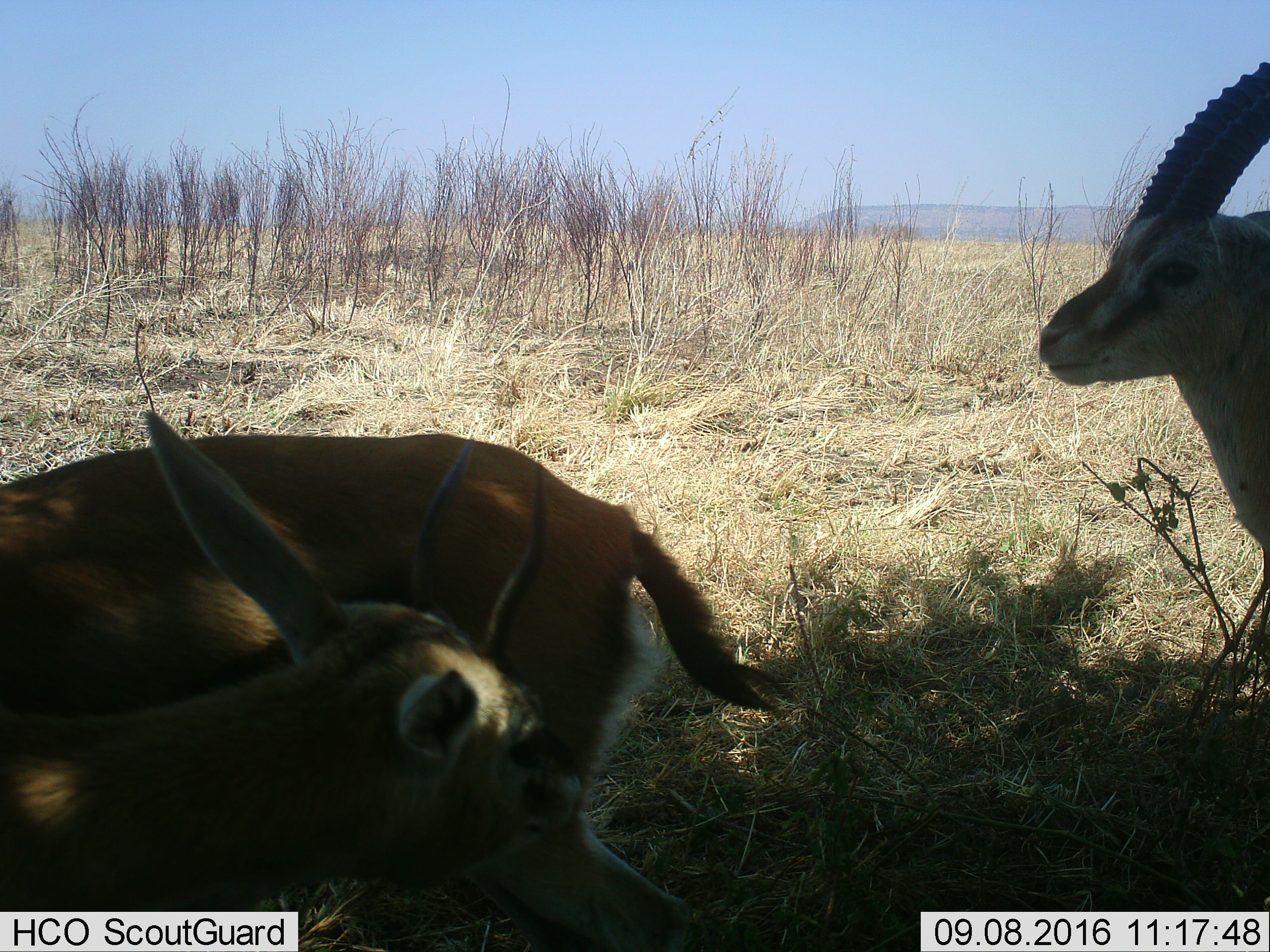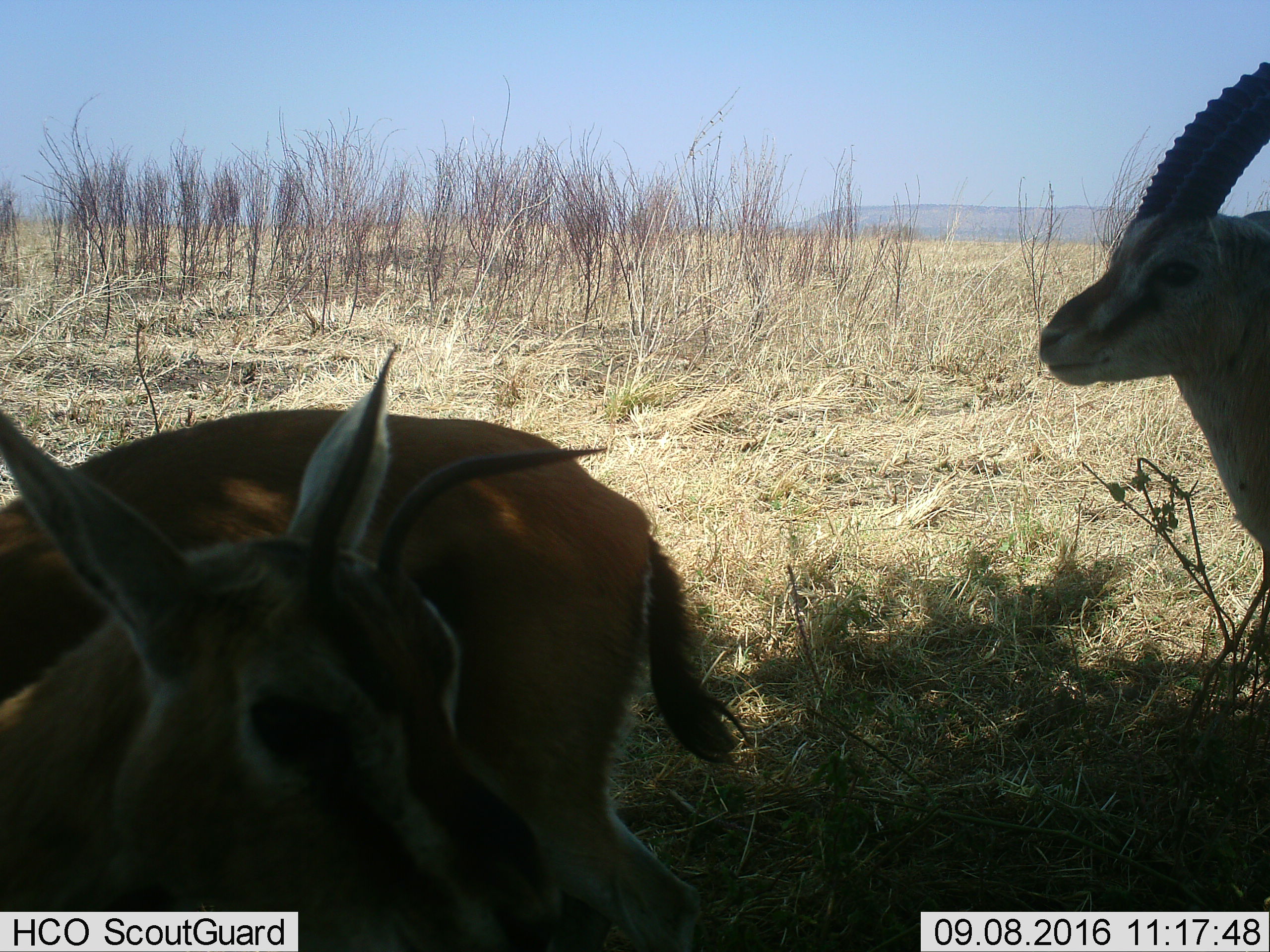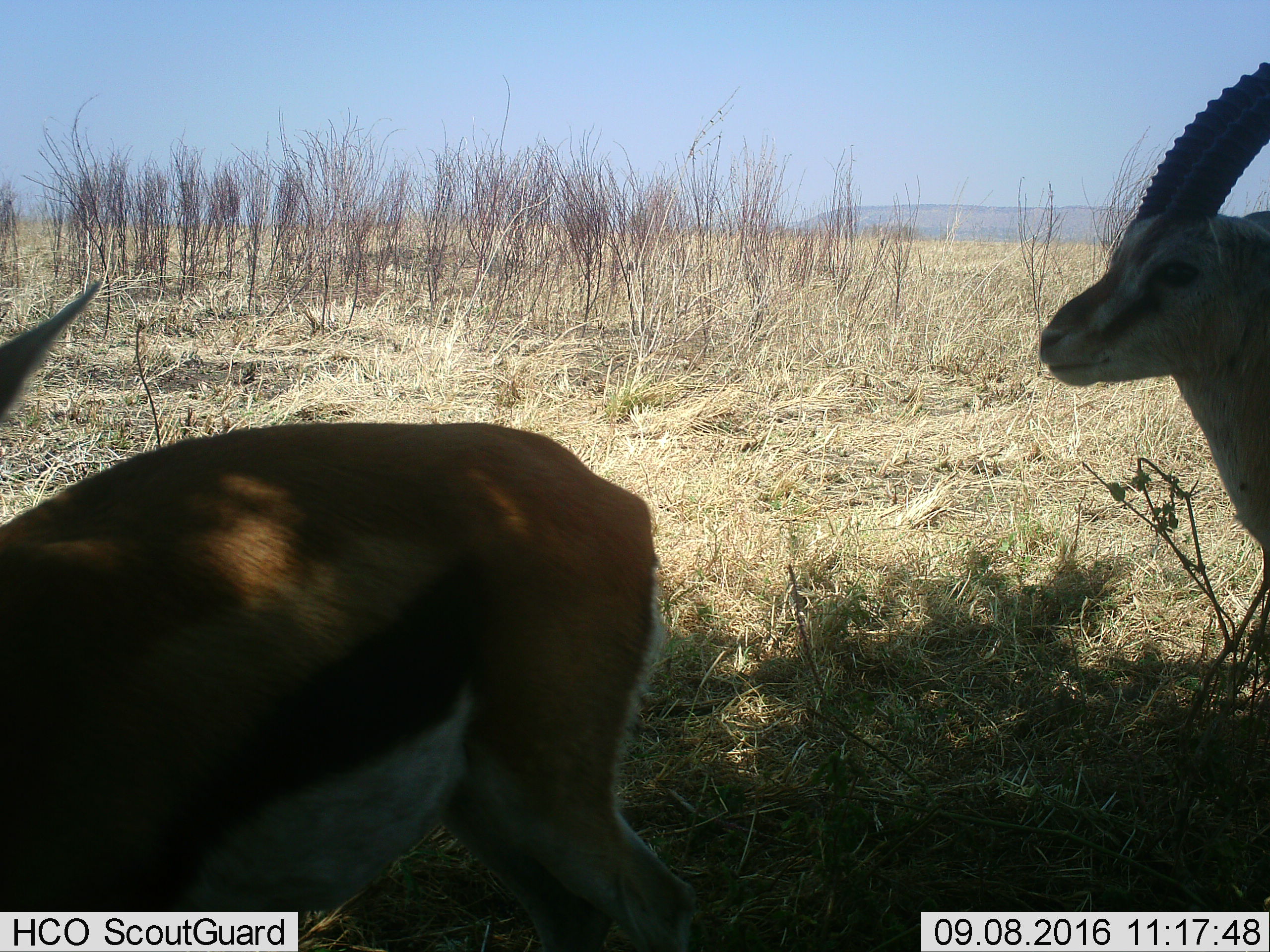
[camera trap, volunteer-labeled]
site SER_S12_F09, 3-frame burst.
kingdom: Animalia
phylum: Chordata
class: Mammalia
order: Artiodactyla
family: Bovidae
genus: Eudorcas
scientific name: Eudorcas thomsonii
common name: thomson's gazelle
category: gazellethomsons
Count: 2.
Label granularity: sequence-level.